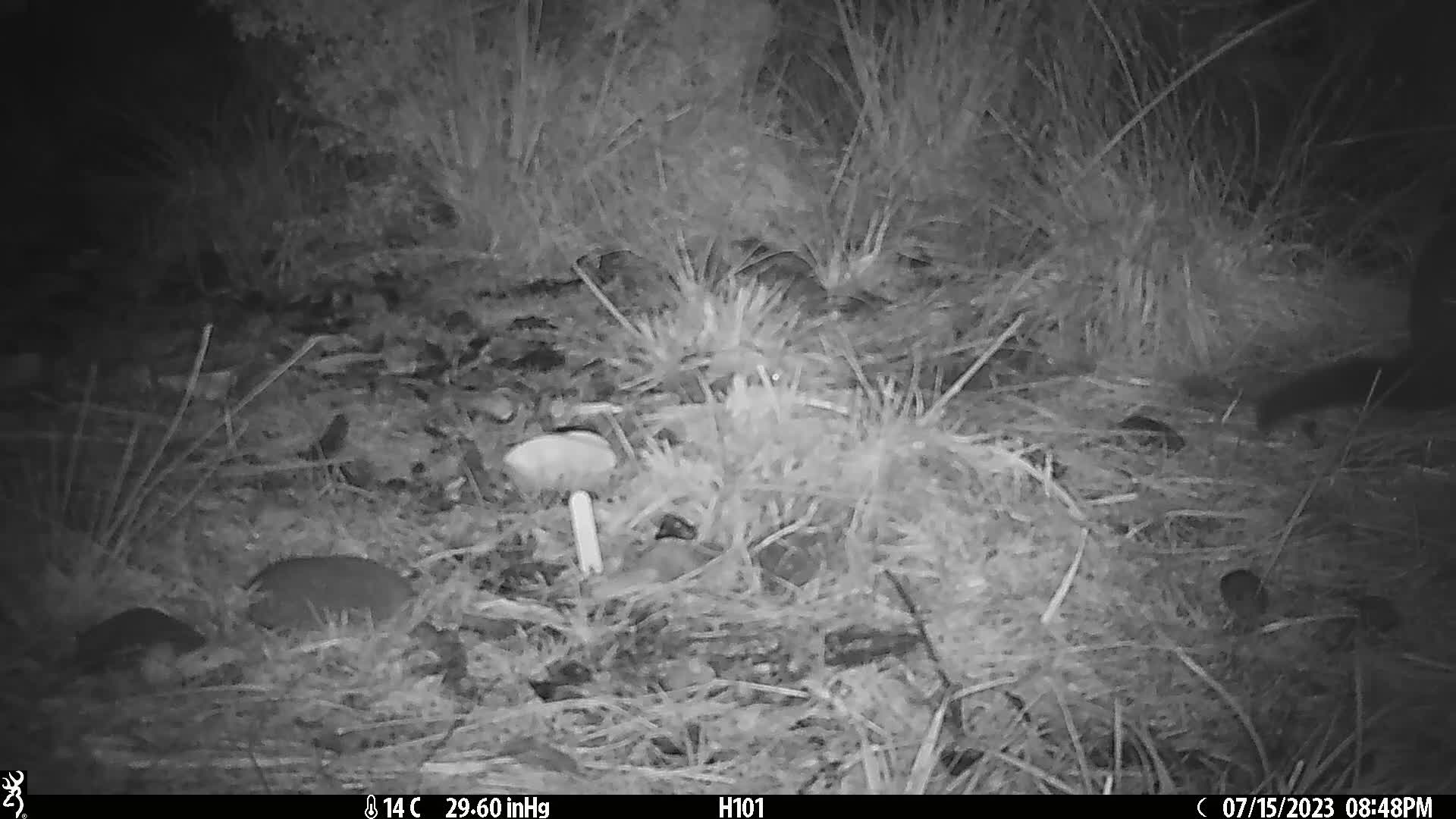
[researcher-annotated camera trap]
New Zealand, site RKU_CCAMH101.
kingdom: Animalia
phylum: Chordata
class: Mammalia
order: Diprotodontia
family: Phalangeridae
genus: Trichosurus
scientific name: Trichosurus vulpecula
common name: common brushtail possum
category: possum